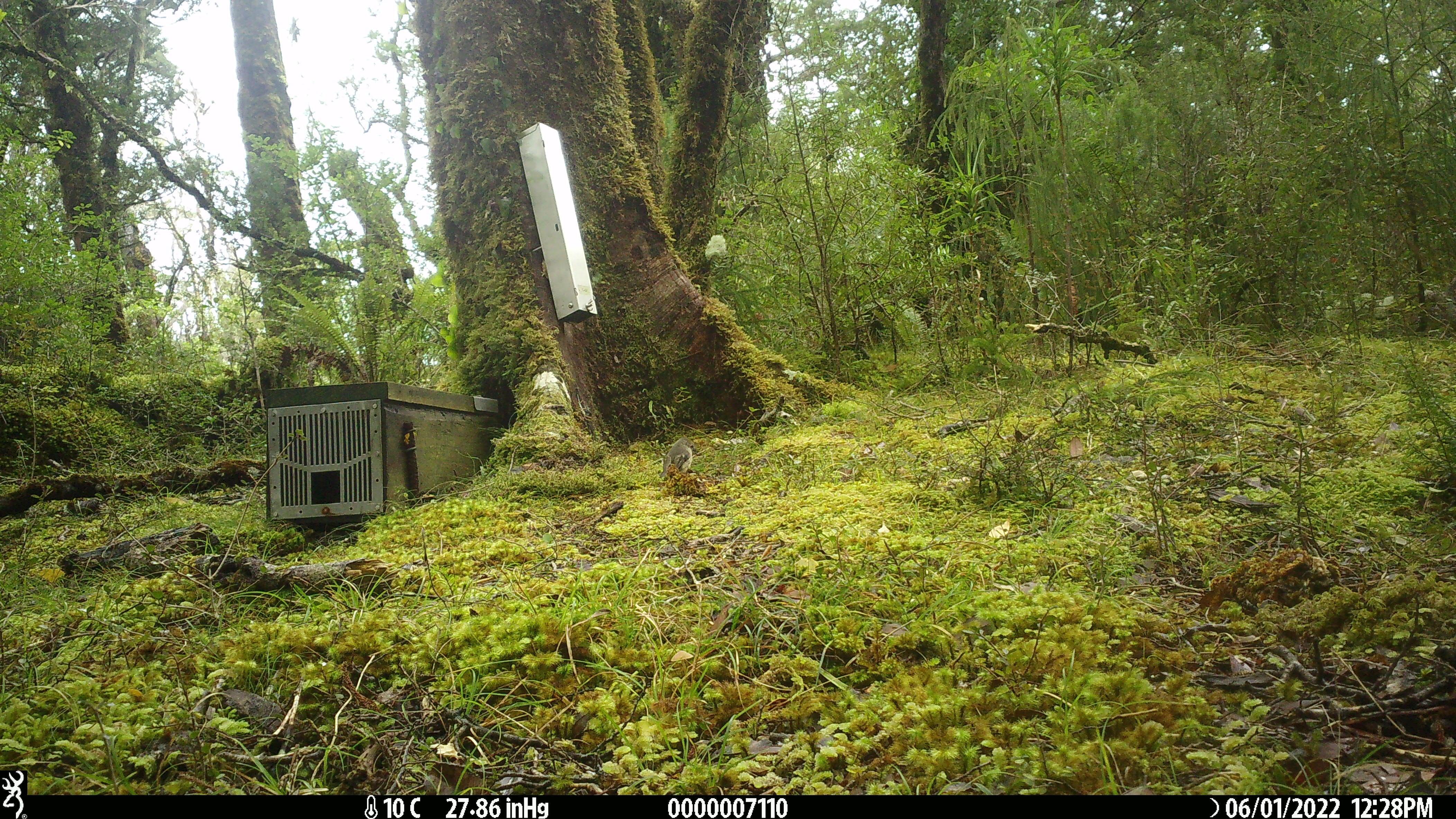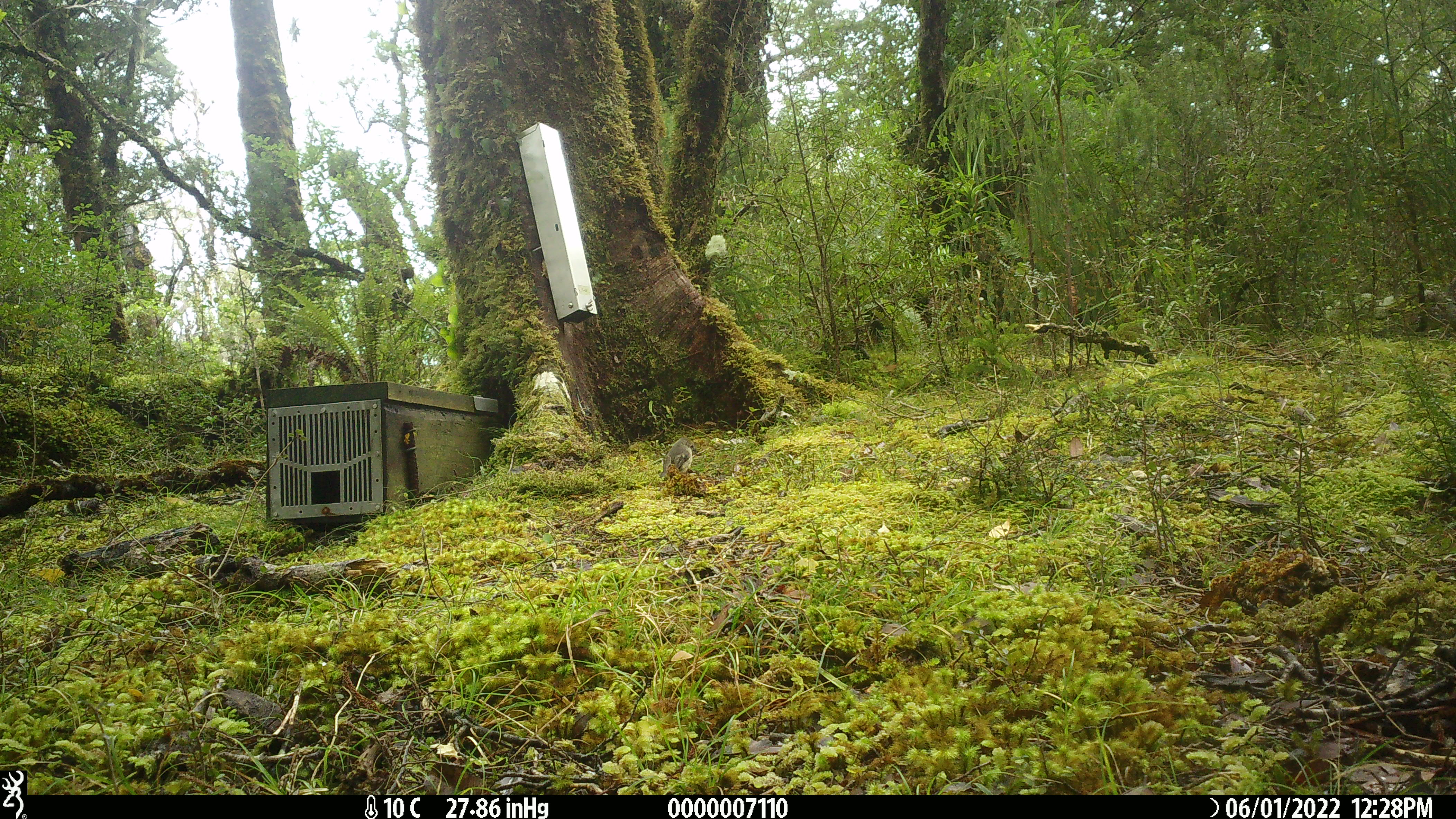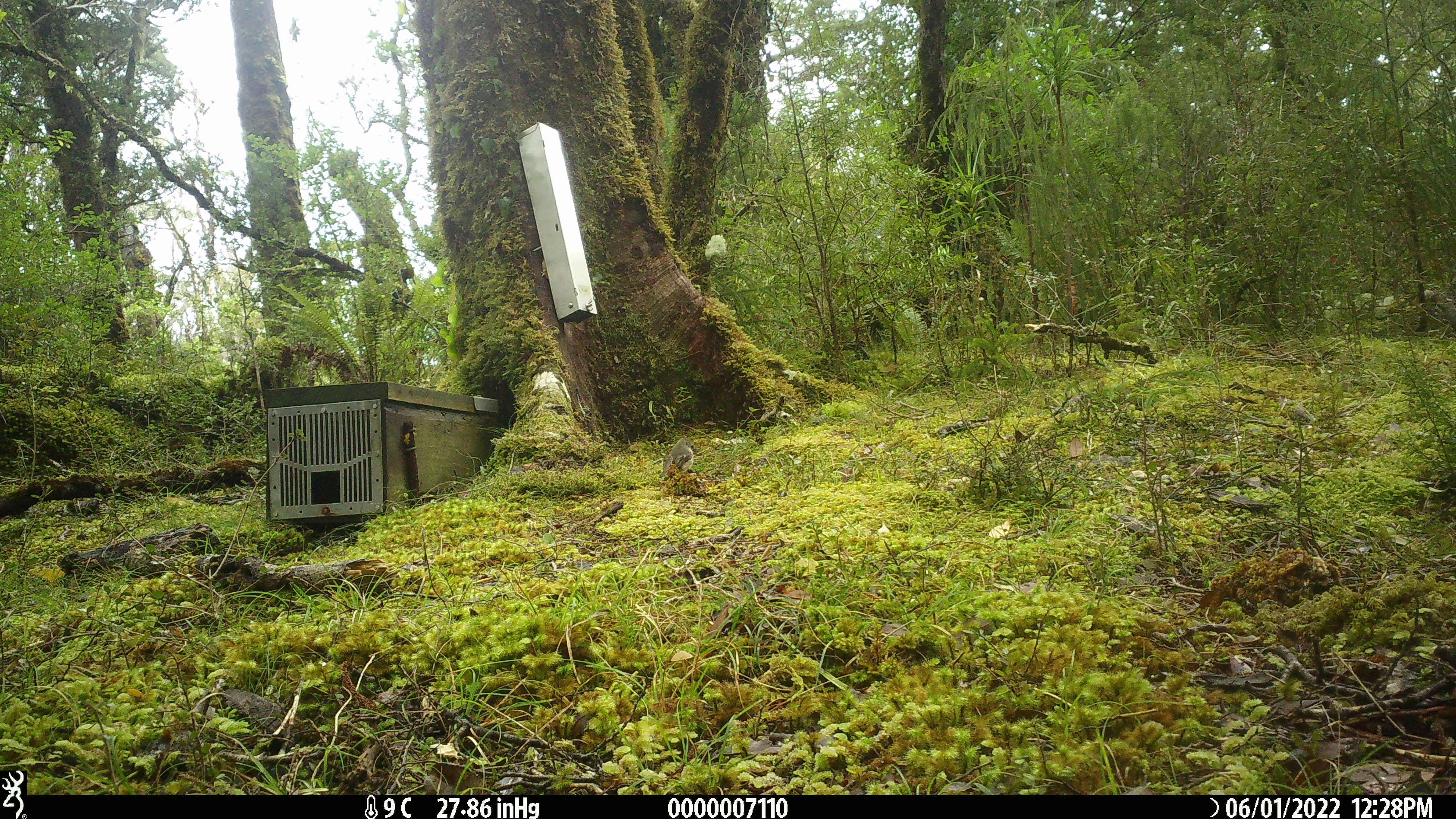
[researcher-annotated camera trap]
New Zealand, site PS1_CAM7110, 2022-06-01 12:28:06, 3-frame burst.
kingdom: Animalia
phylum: Chordata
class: Aves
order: Passeriformes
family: Petroicidae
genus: Petroica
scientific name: Petroica macrocephala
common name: tomtit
Tomtit (Petroica macrocephala).